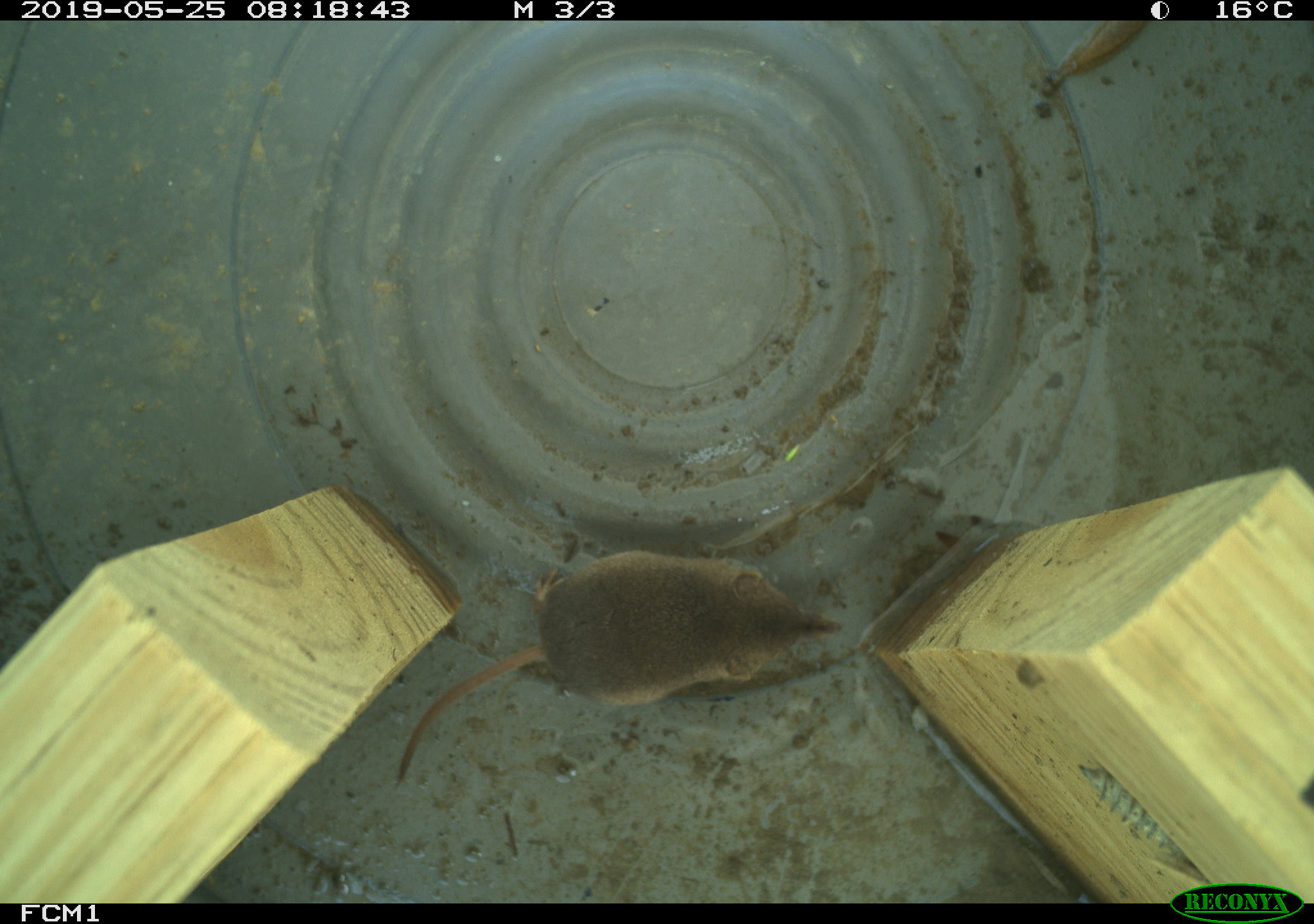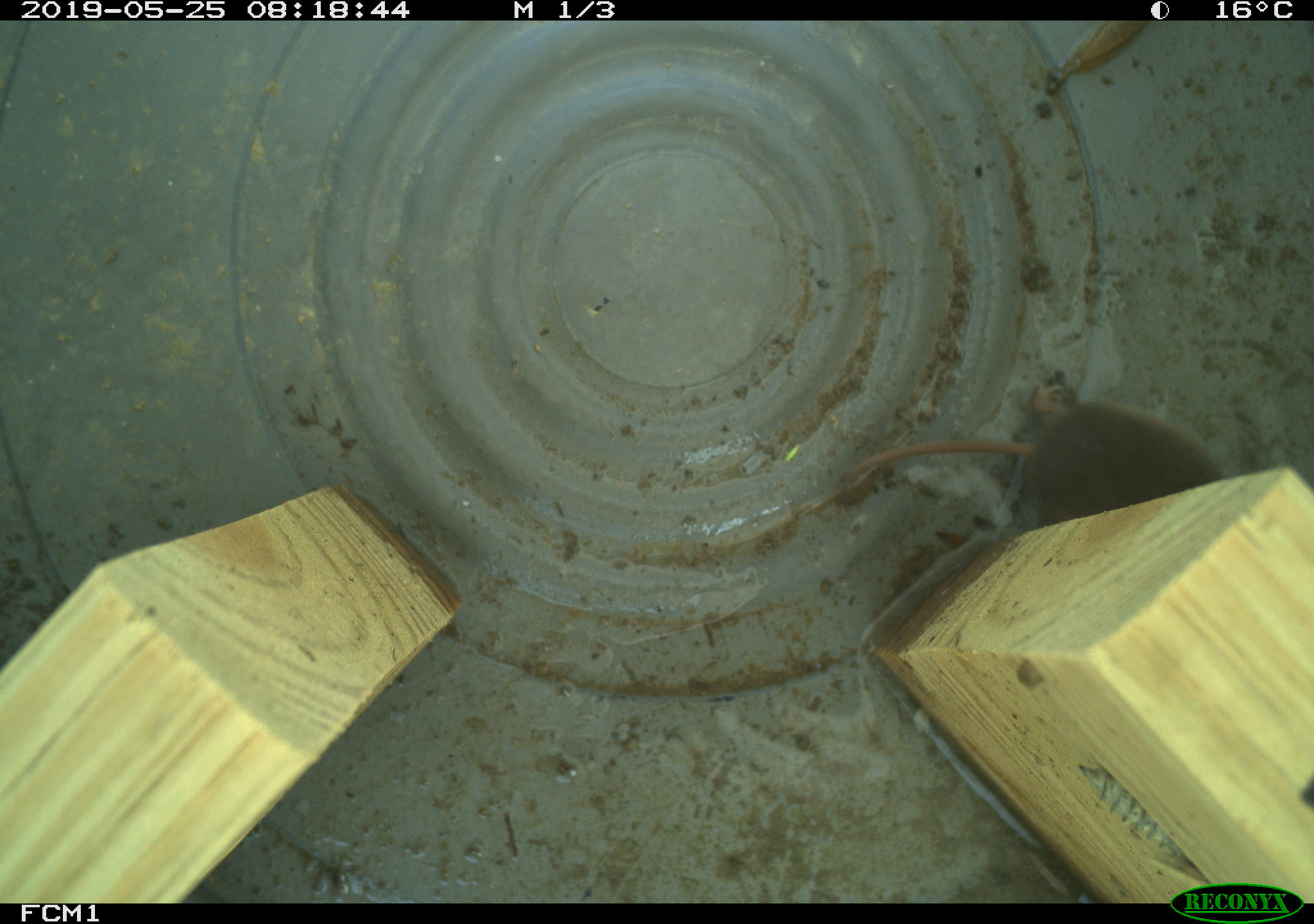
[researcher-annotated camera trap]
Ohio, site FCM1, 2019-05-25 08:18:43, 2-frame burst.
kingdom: Animalia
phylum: Chordata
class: Mammalia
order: Eulipotyphla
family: Soricidae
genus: Sorex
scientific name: Sorex cinereus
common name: masked shrew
Masked shrew (Sorex cinereus).